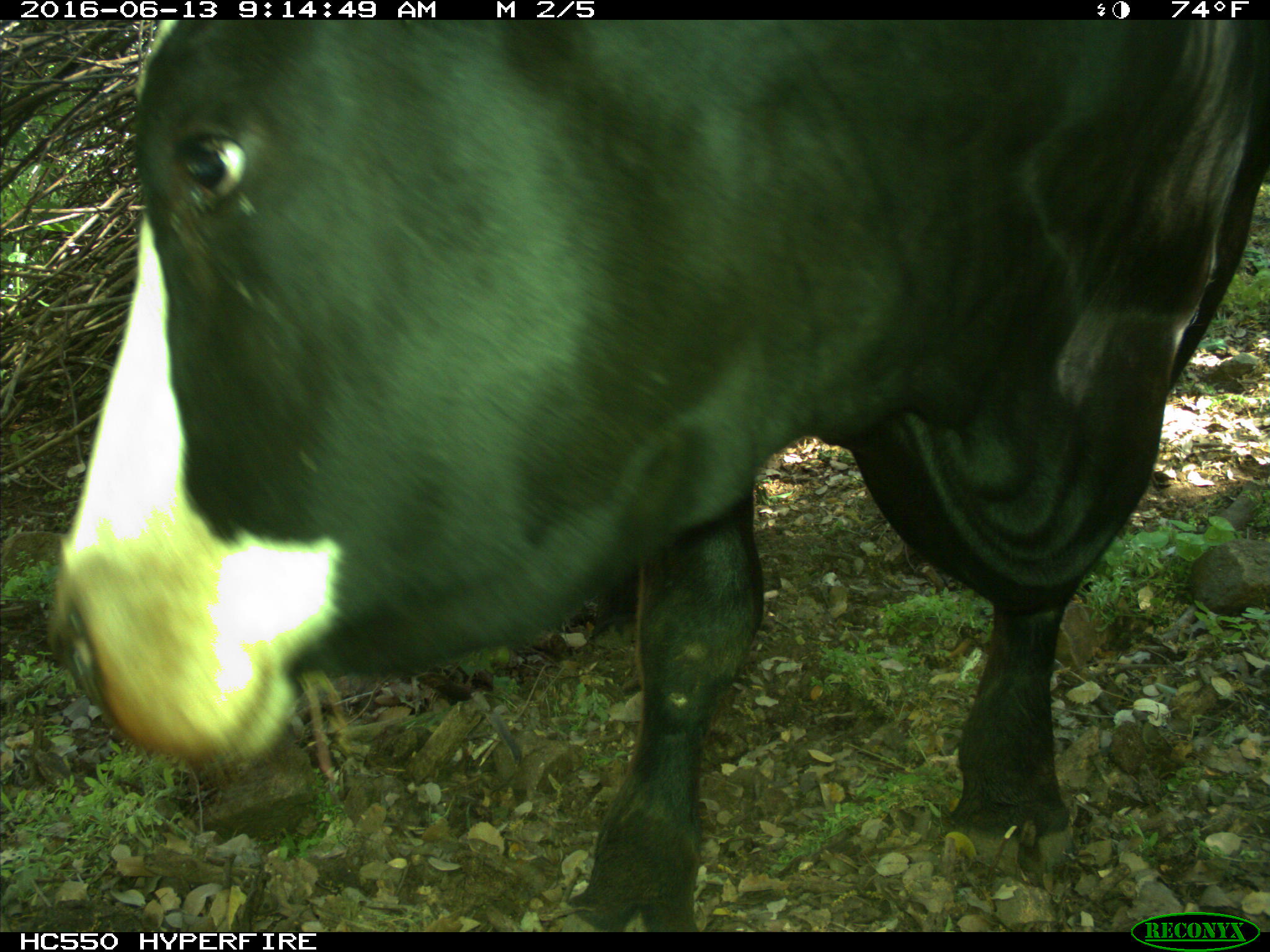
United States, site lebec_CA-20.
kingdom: Animalia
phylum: Chordata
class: Mammalia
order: Artiodactyla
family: Bovidae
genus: Bos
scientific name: Bos taurus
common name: domestic cow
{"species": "Bos taurus (domestic cow)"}